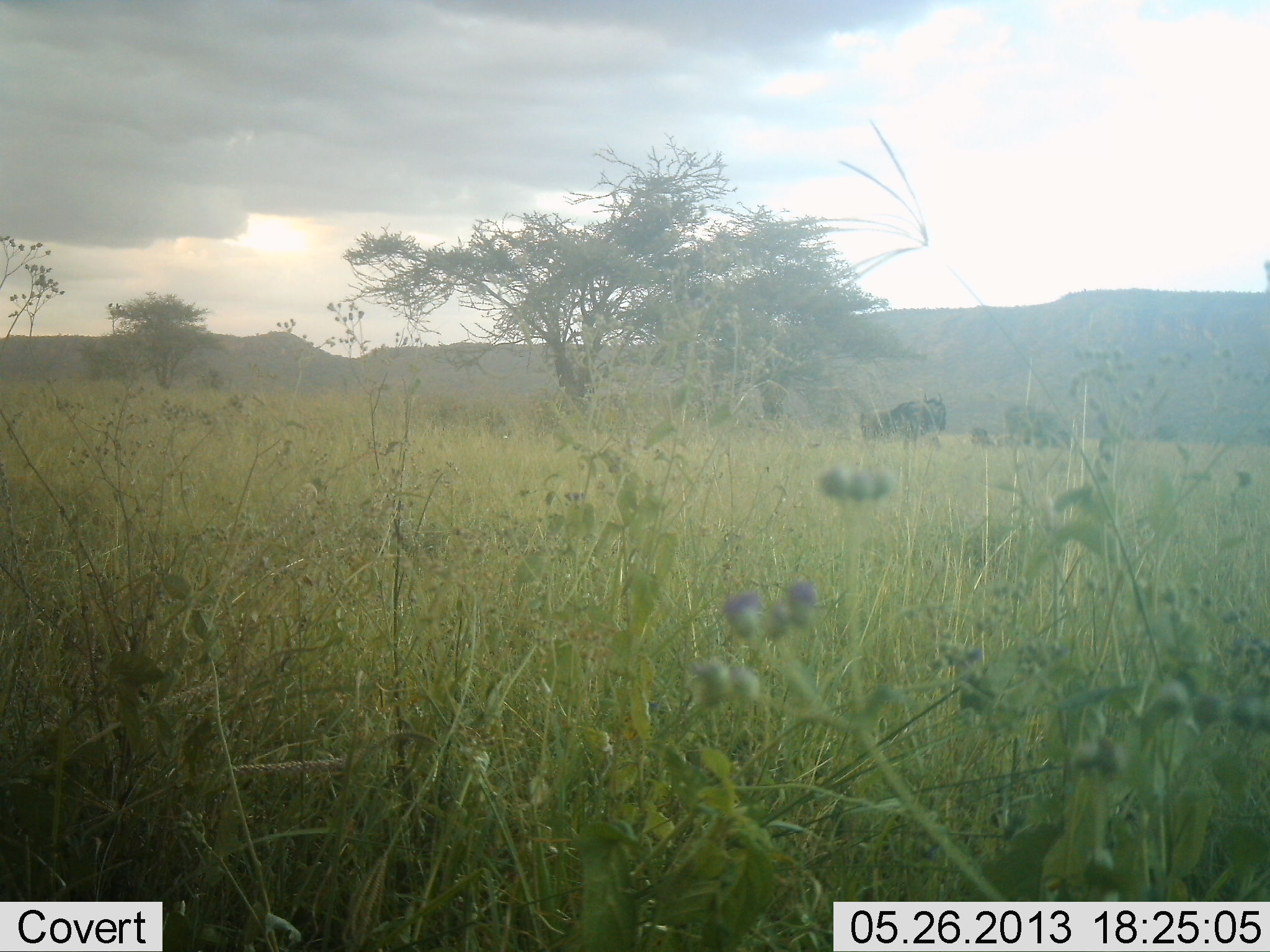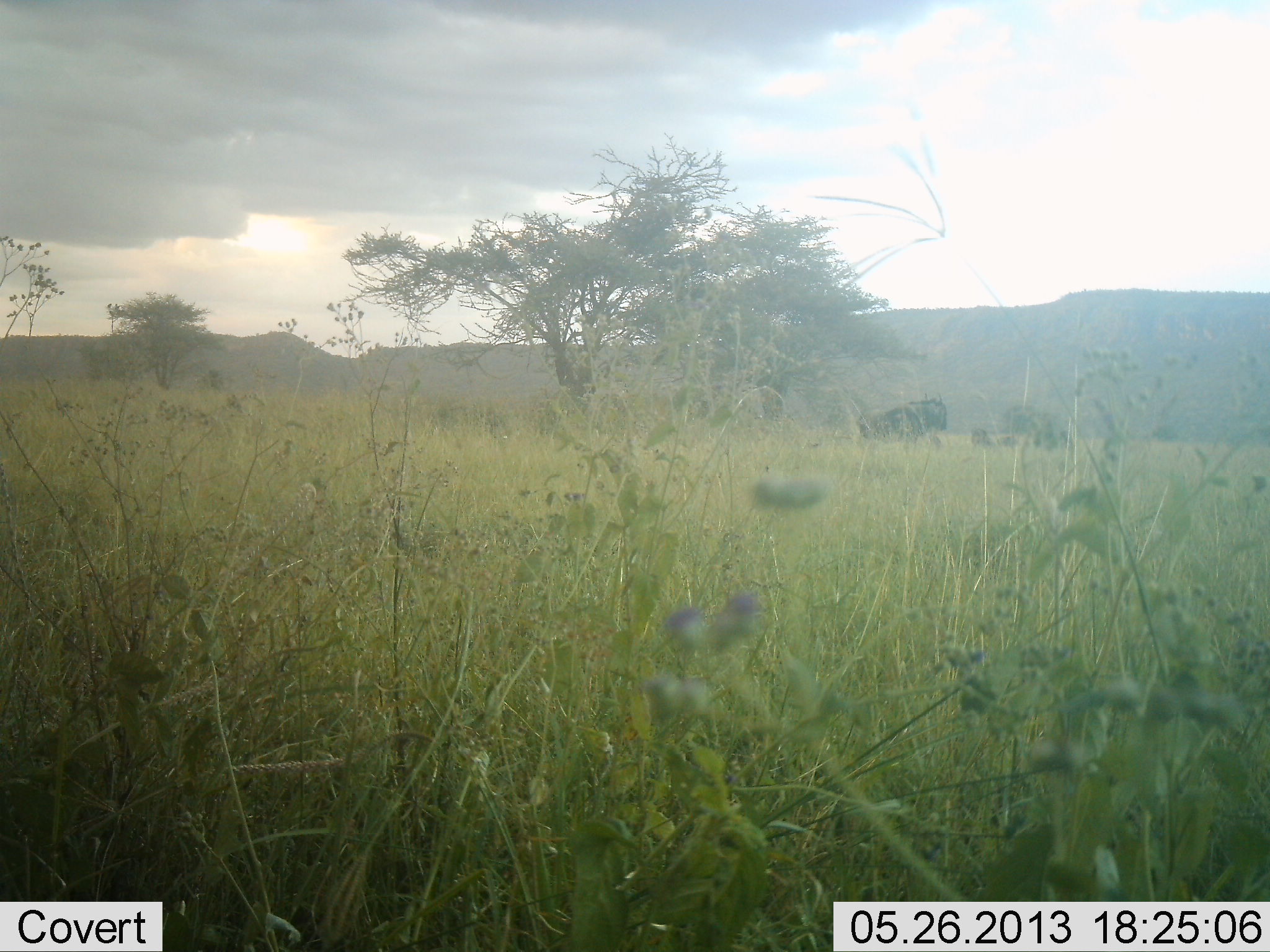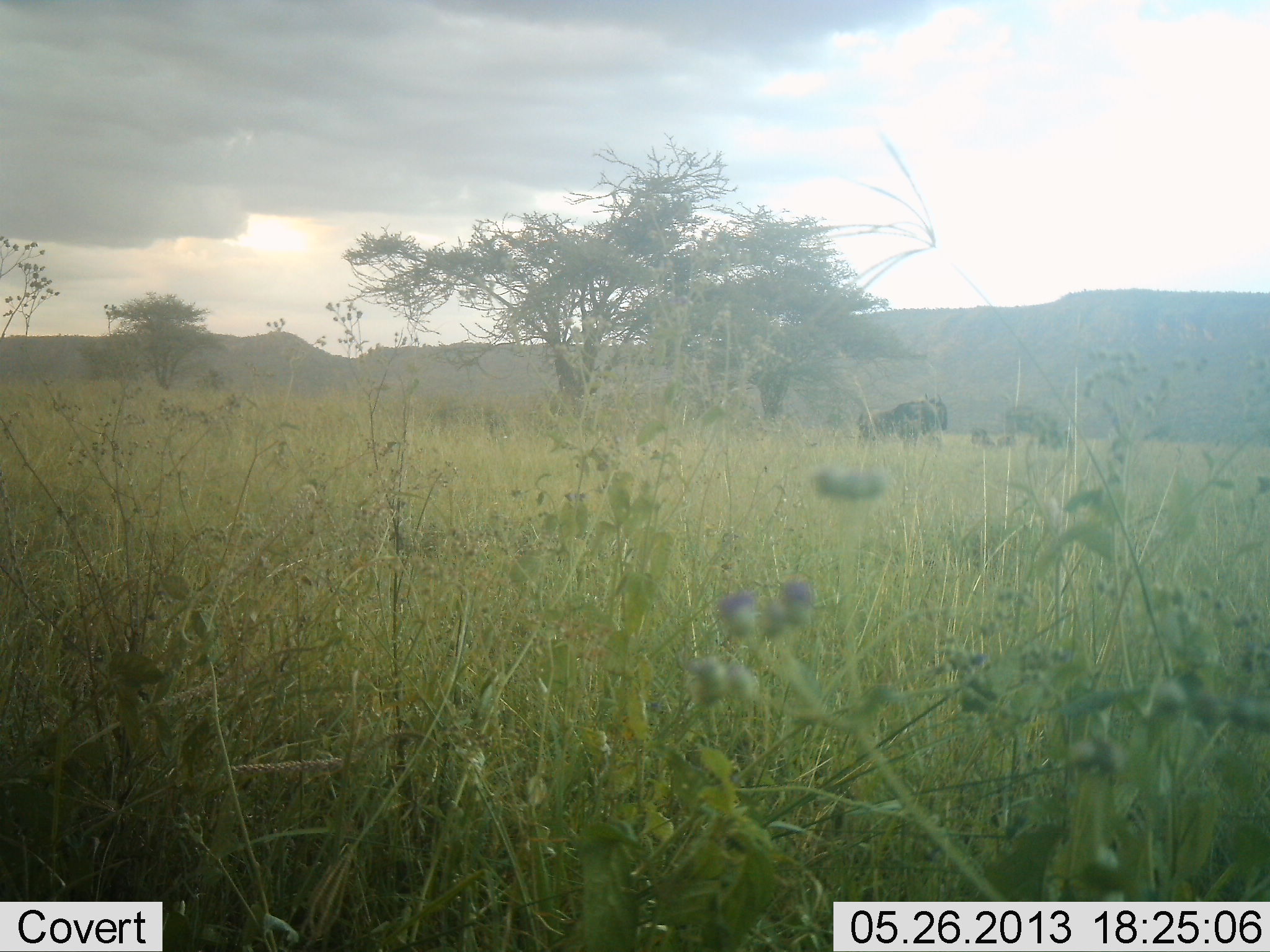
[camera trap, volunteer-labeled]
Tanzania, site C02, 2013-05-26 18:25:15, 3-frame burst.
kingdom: Animalia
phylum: Chordata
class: Mammalia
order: Artiodactyla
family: Bovidae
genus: Connochaetes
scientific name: Connochaetes taurinus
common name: blue wildebeest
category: wildebeest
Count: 2.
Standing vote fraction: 80%.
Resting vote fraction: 20%.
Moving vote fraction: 0%.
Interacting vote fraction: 0%.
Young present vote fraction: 10%.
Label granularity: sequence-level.